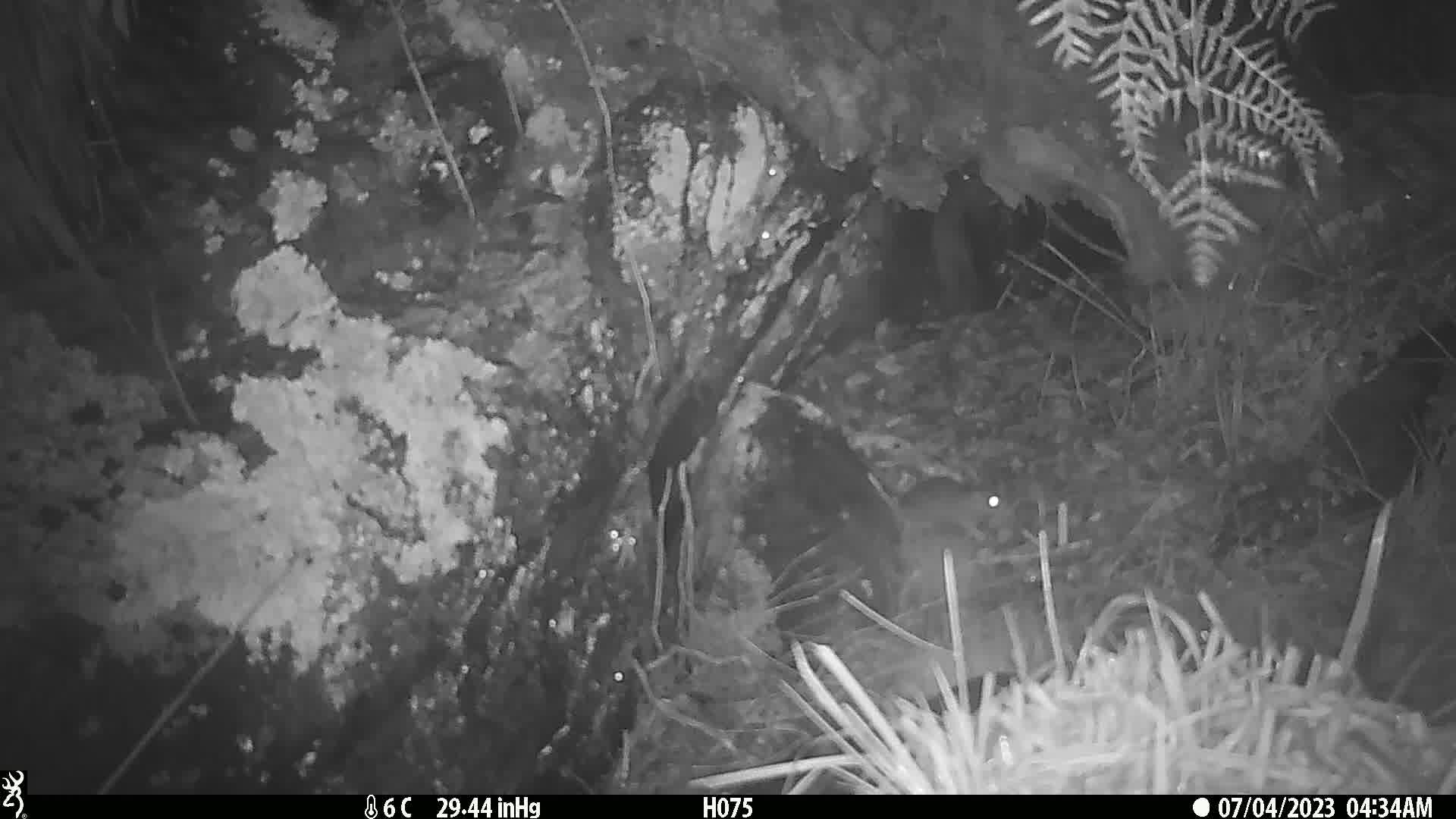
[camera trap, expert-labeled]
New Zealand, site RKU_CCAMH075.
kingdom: Animalia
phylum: Chordata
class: Mammalia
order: Rodentia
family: Muridae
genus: Rattus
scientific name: Rattus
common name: rat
Rat (Rattus).